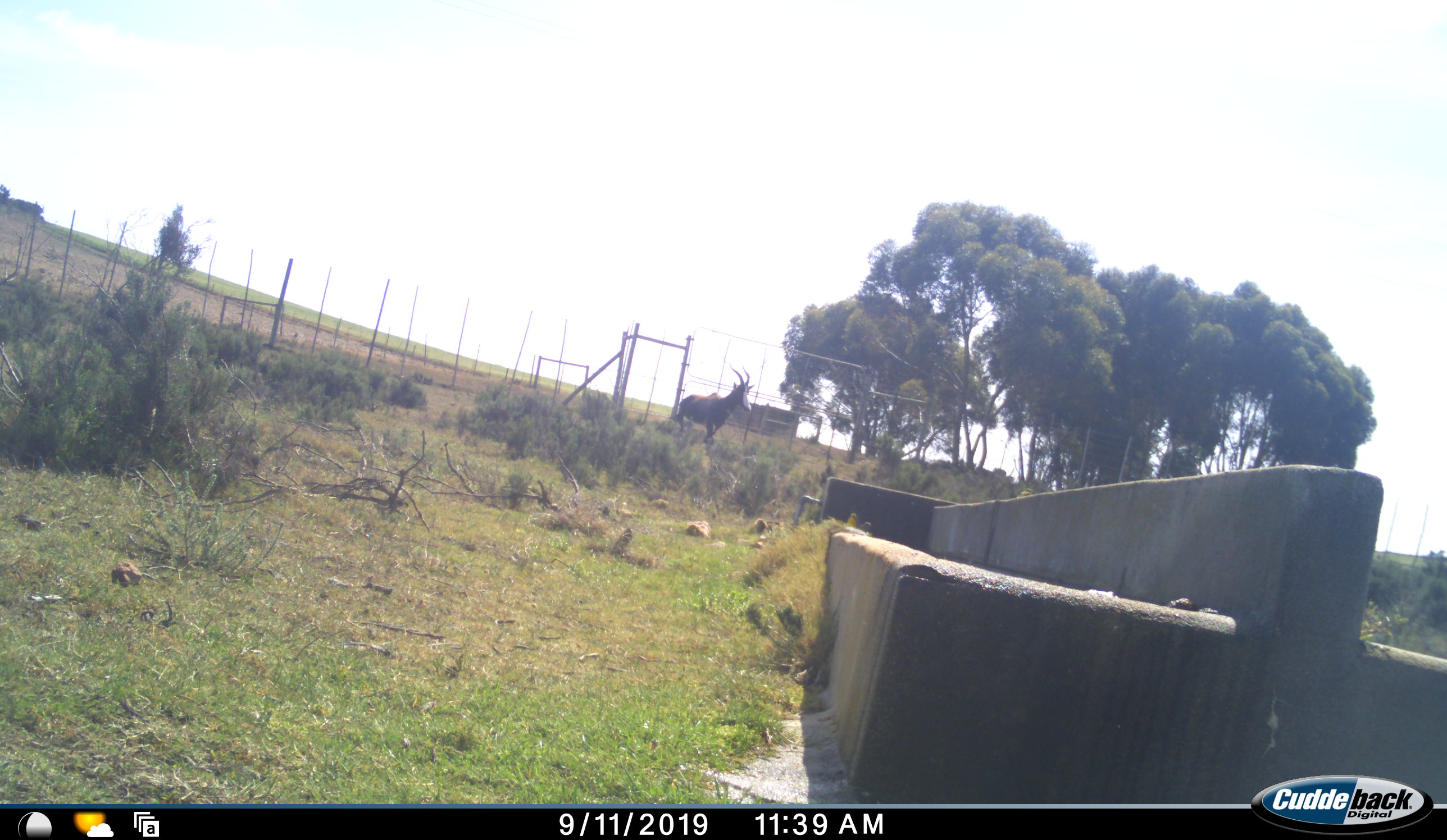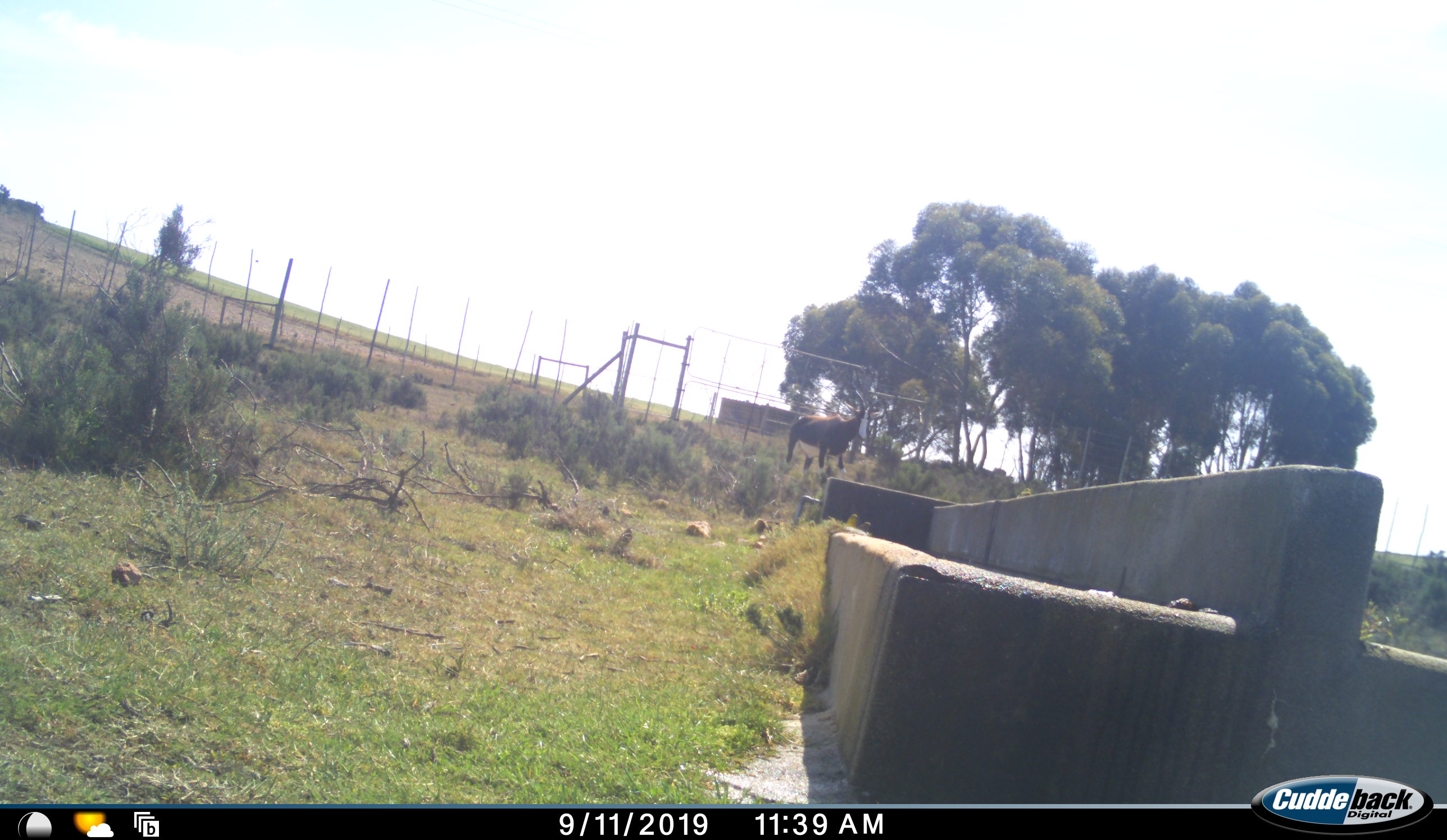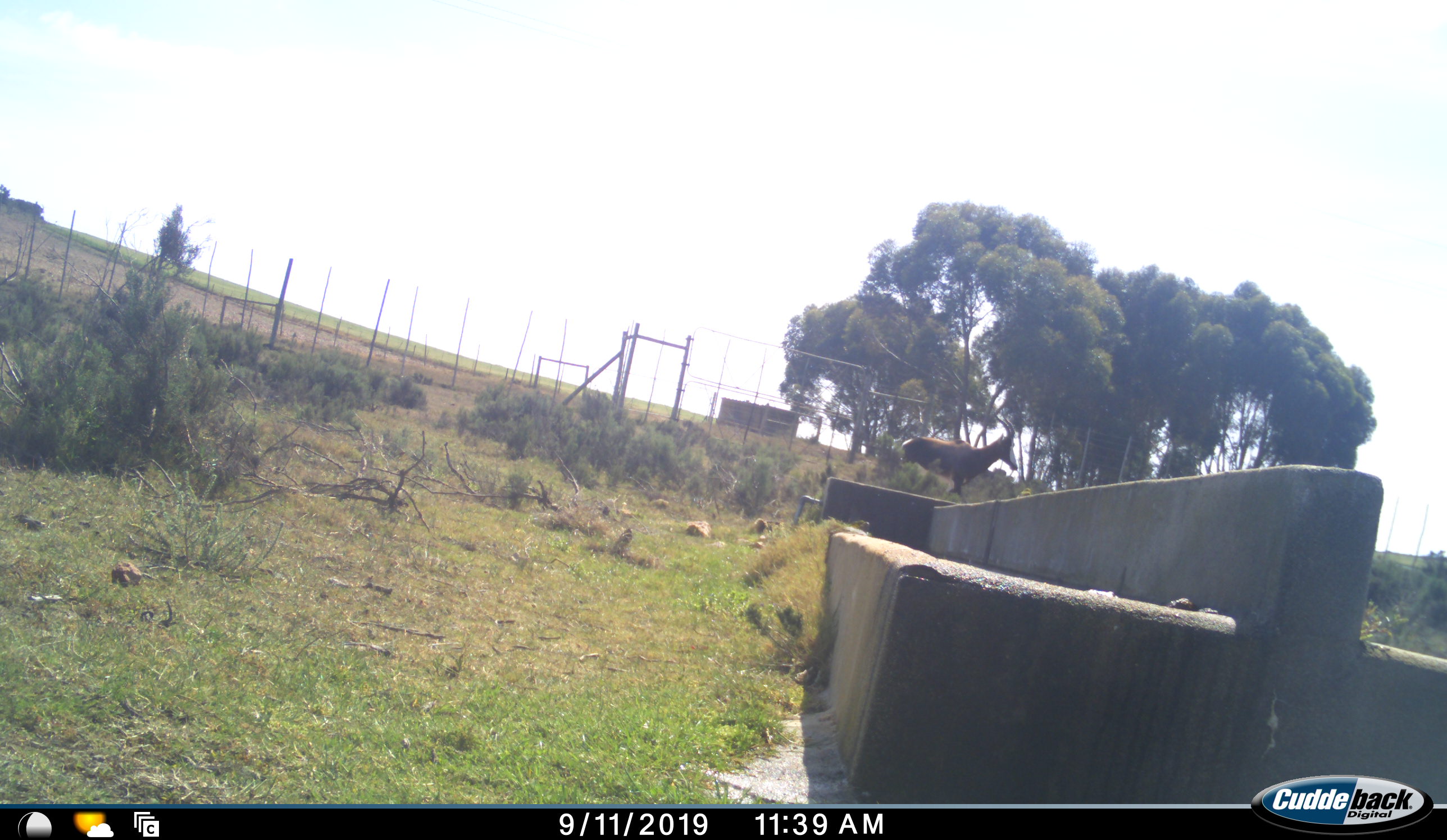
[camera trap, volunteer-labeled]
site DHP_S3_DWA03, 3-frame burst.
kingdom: Animalia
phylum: Chordata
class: Mammalia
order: Artiodactyla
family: Bovidae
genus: Damaliscus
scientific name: Damaliscus pygargus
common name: bontebok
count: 1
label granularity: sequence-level